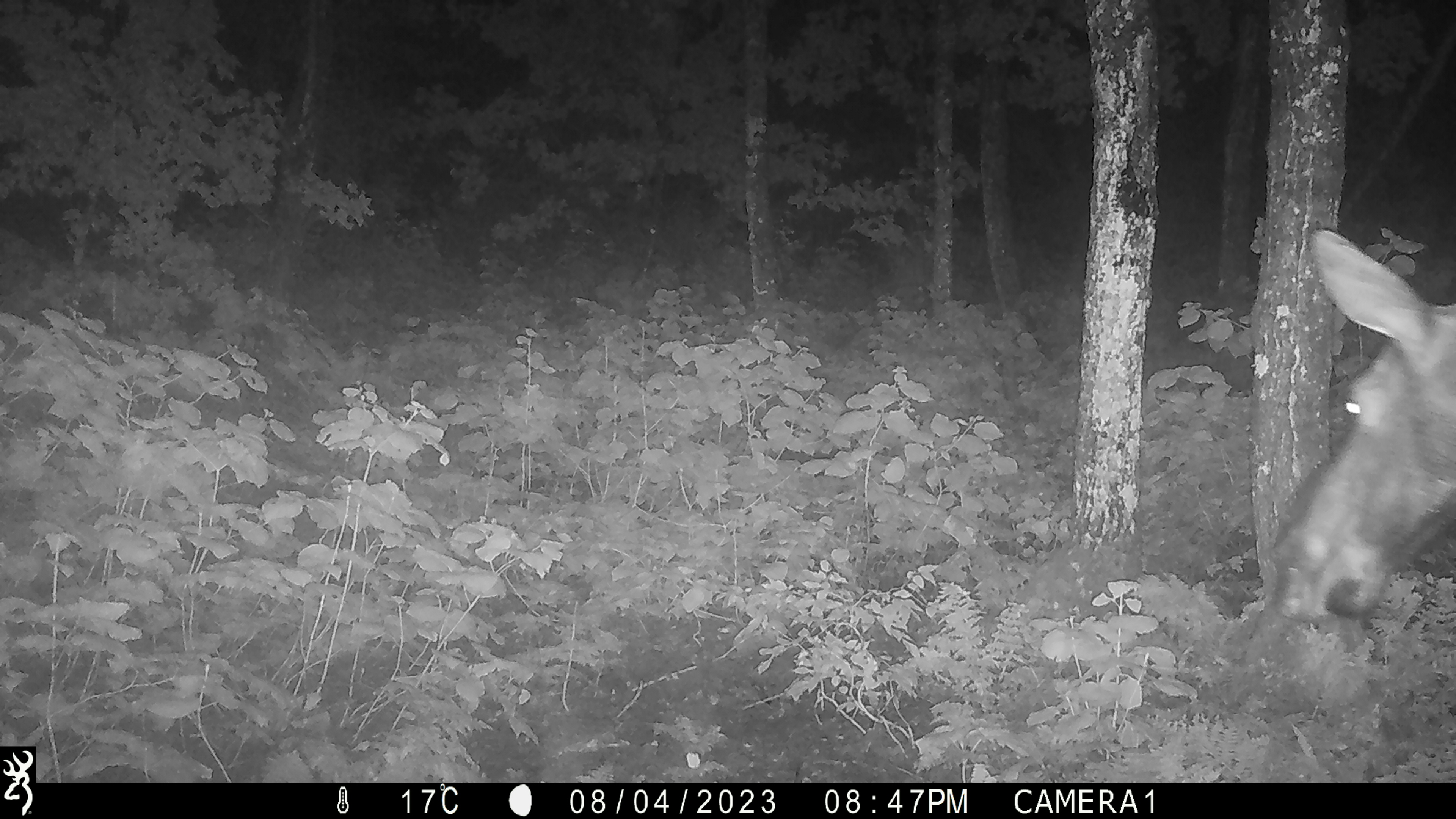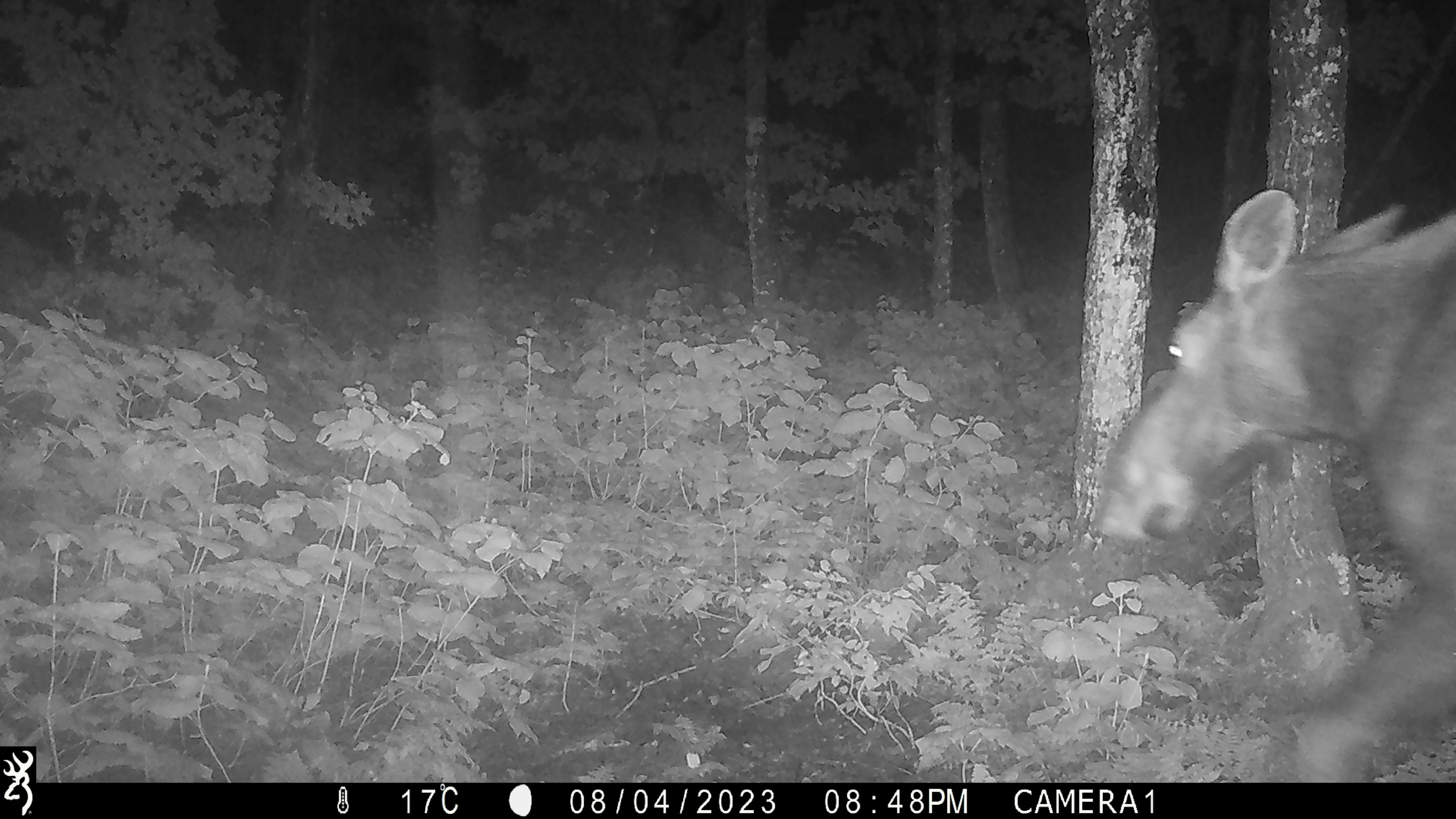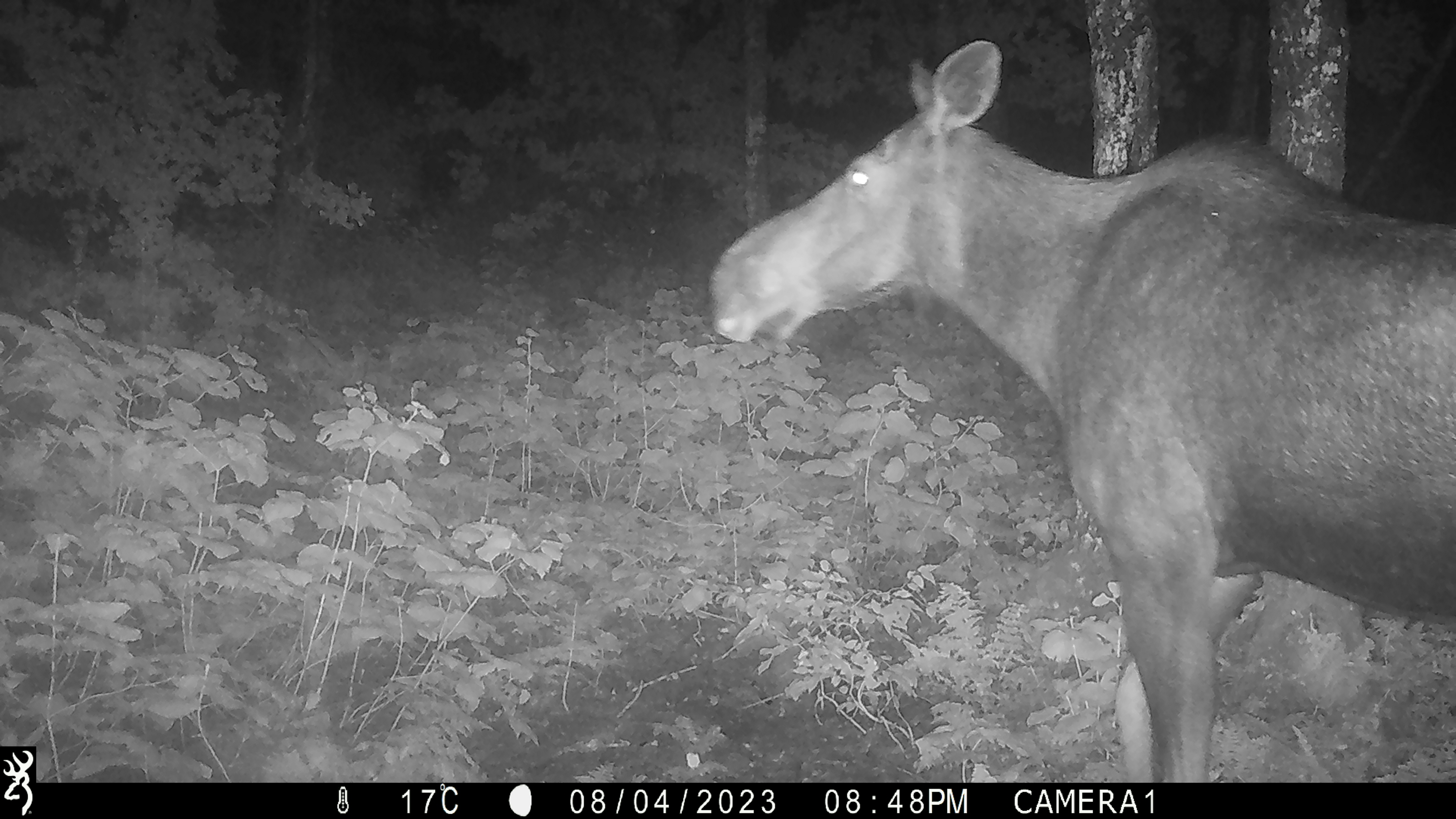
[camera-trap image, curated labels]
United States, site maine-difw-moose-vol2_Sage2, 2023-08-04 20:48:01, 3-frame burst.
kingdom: Animalia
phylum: Chordata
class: Mammalia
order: Artiodactyla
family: Cervidae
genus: Alces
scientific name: Alces alces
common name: moose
Moose (Alces alces).